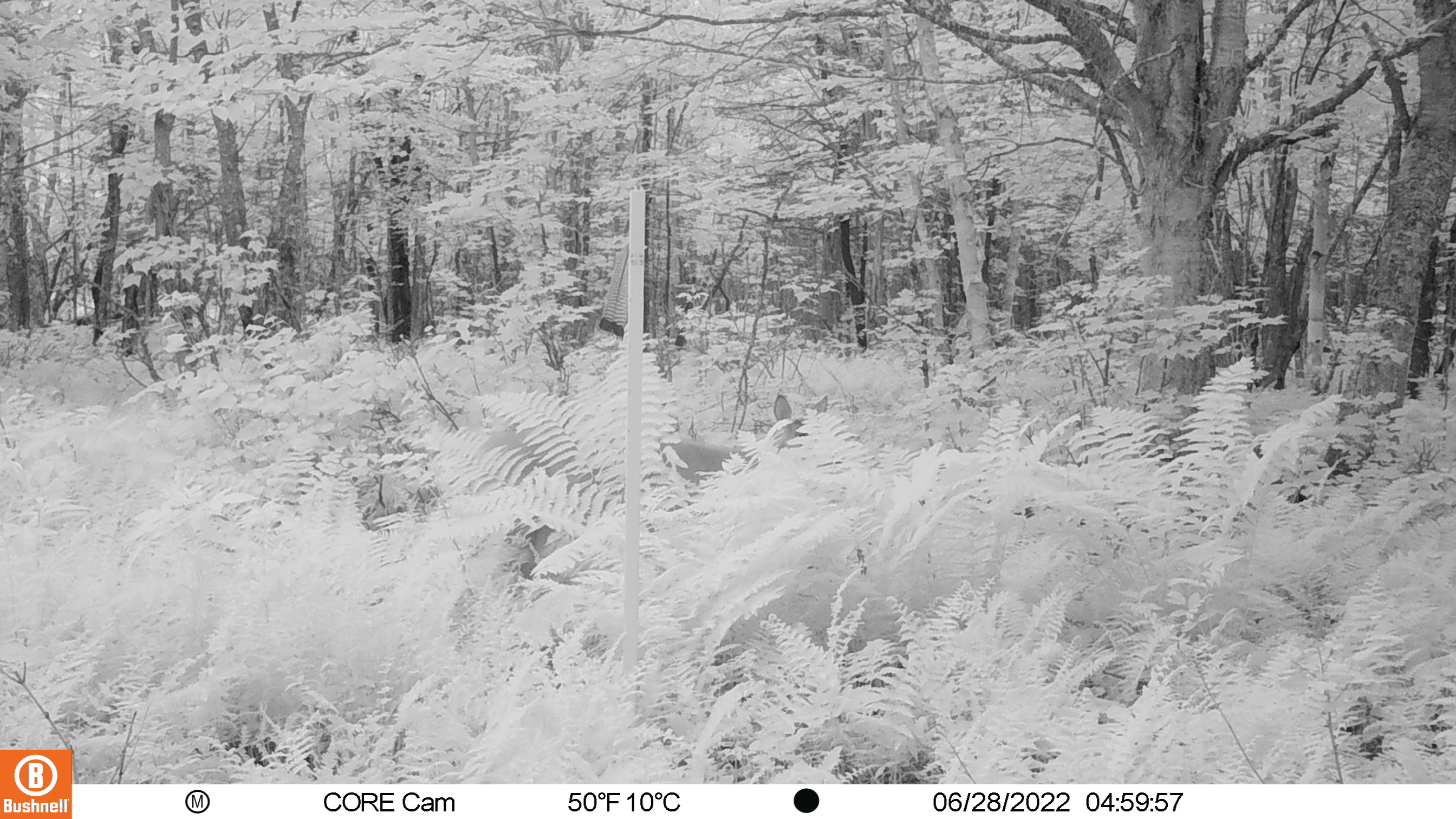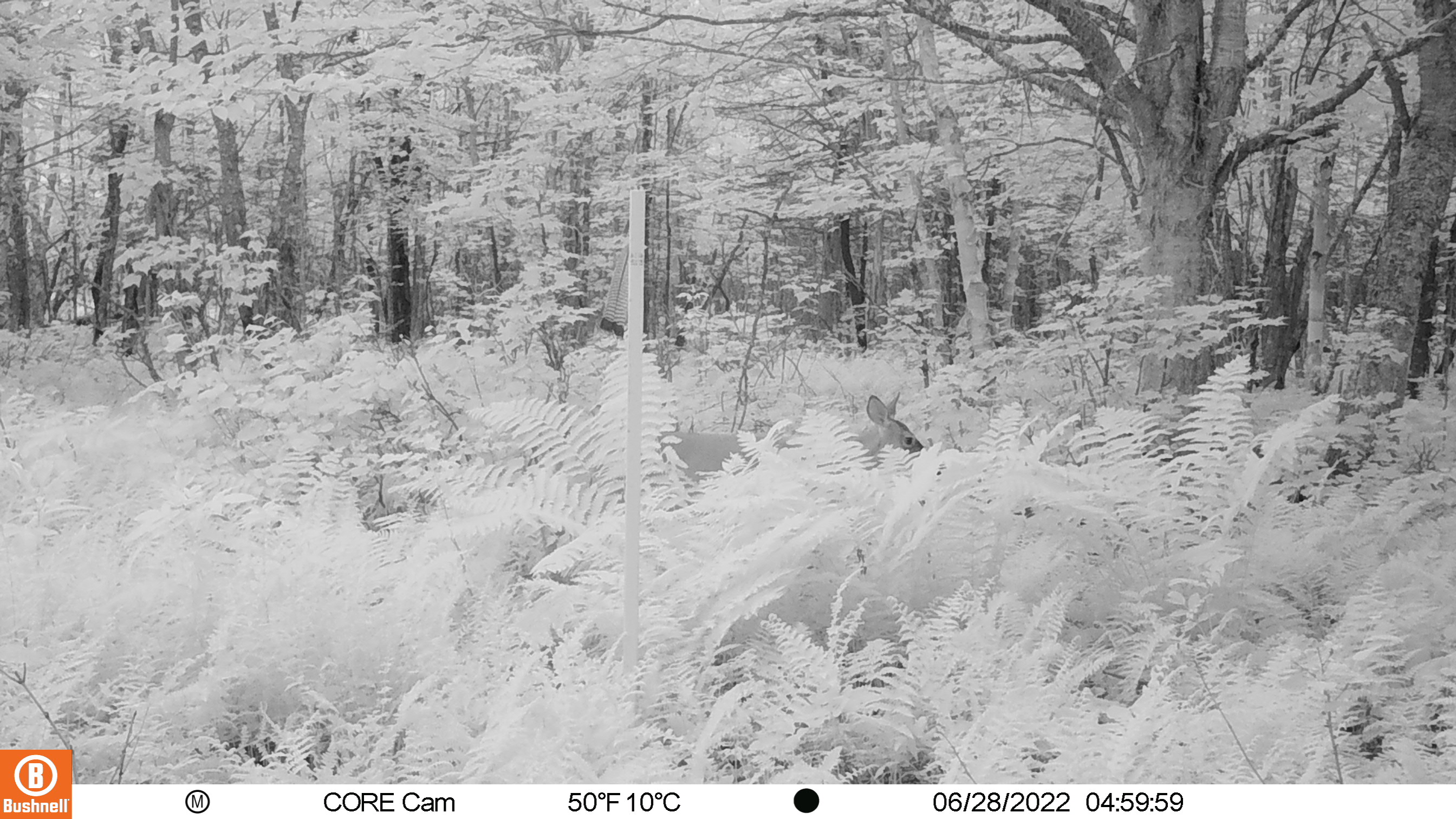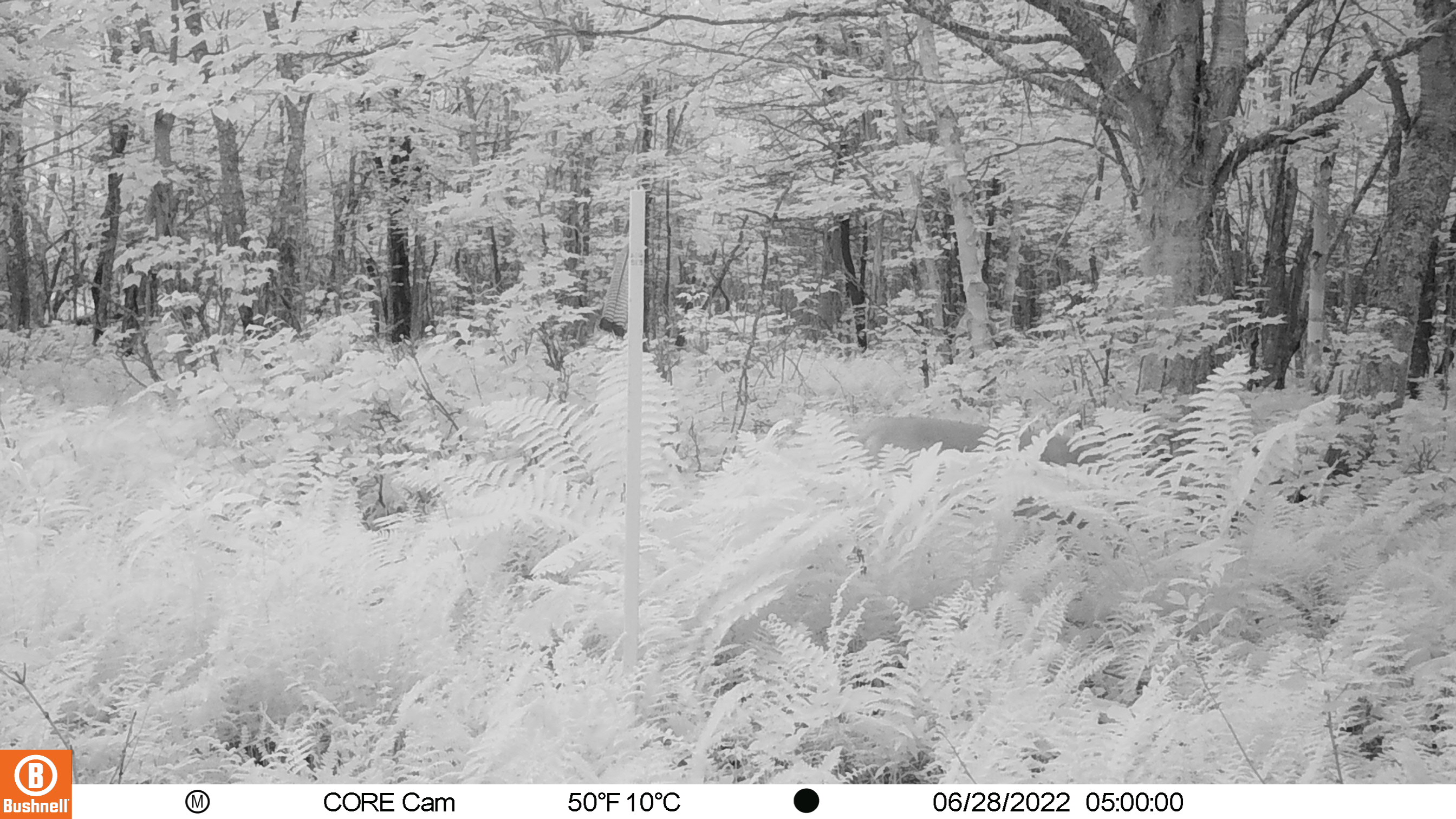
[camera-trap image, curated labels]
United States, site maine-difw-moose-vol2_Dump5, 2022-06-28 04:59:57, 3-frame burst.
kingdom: Animalia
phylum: Chordata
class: Mammalia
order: Artiodactyla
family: Cervidae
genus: Odocoileus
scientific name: Odocoileus virginianus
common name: white-tailed deer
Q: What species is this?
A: White-tailed deer (Odocoileus virginianus).